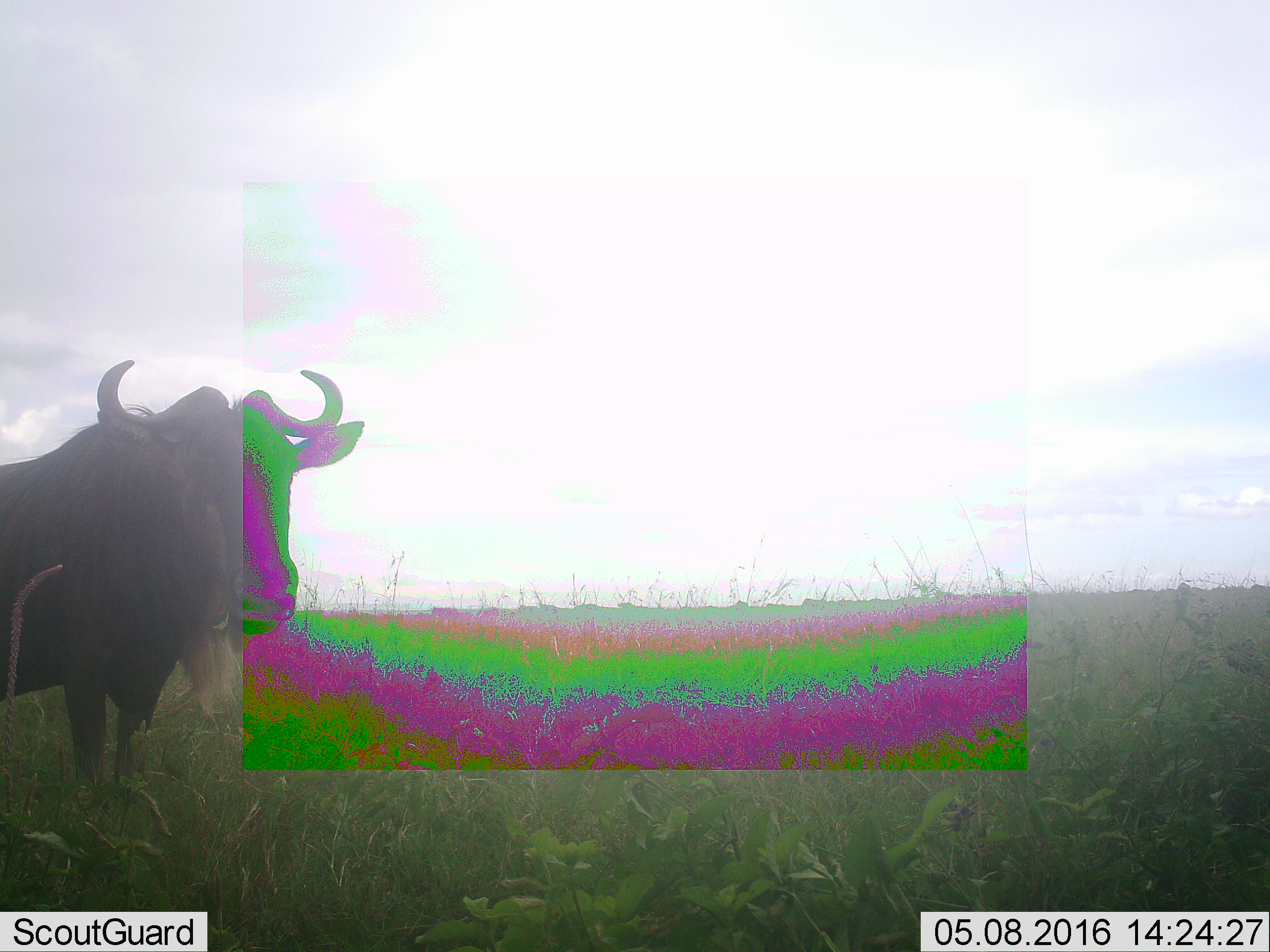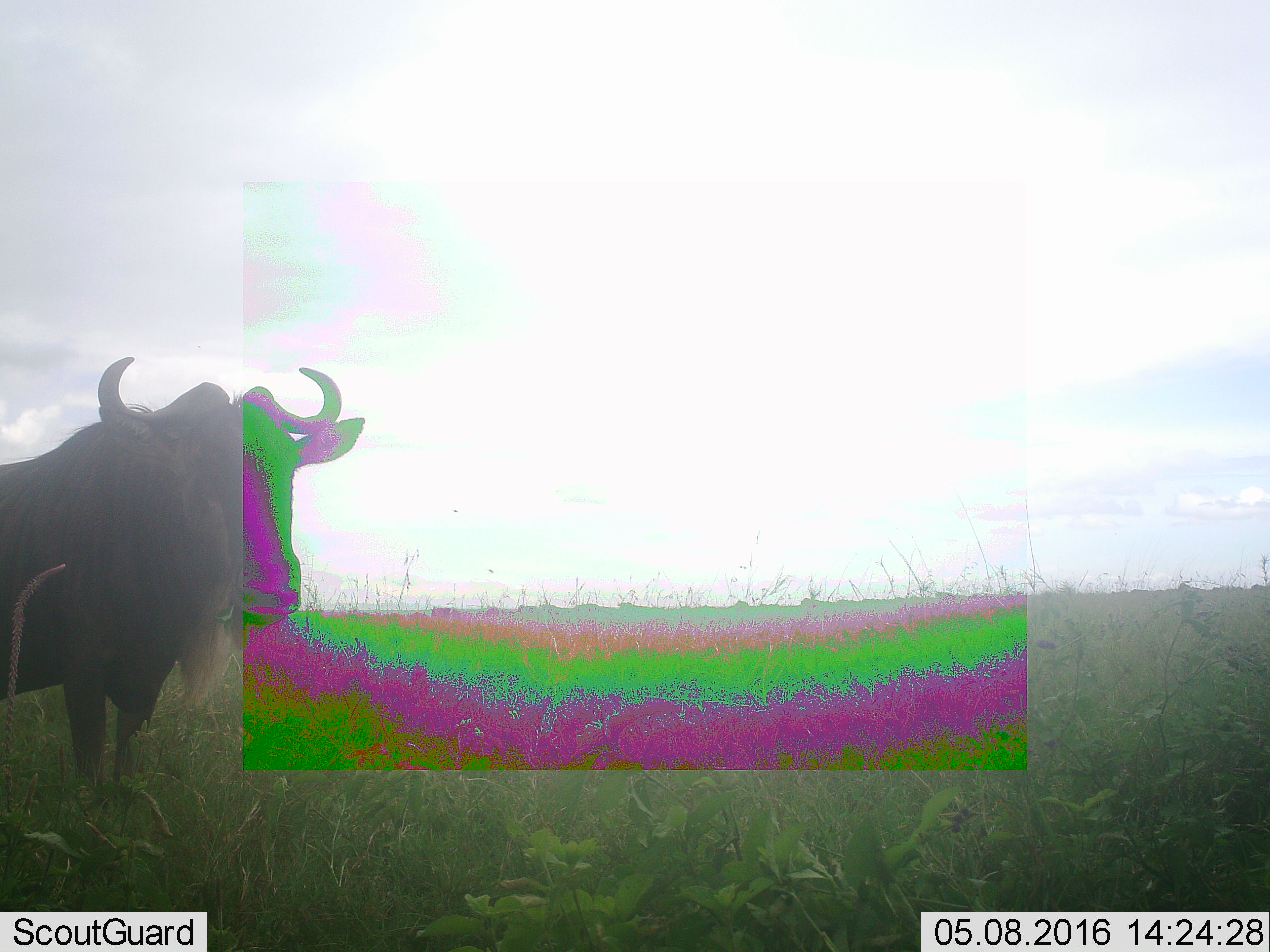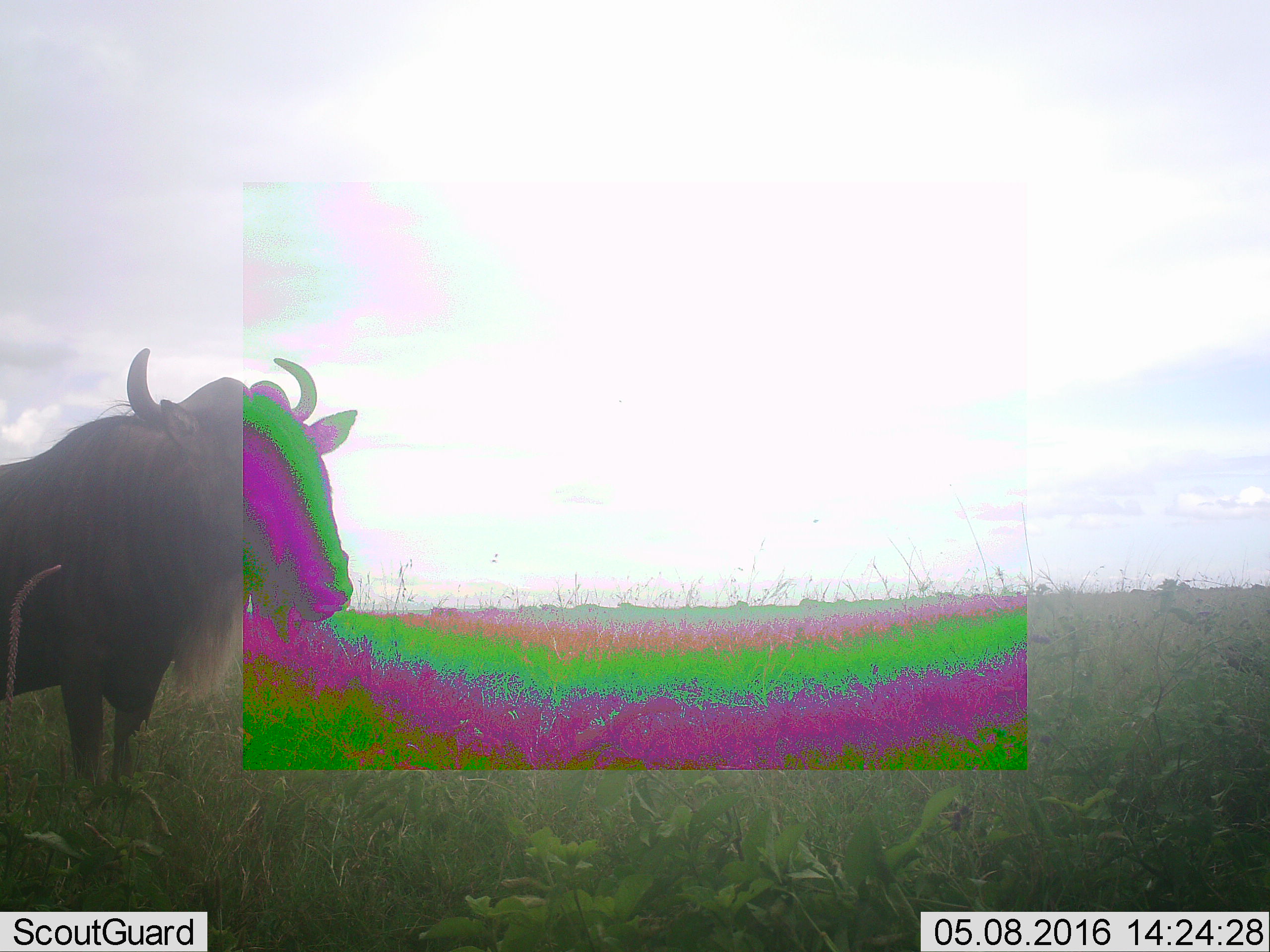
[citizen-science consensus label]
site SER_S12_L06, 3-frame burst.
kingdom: Animalia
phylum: Chordata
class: Mammalia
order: Artiodactyla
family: Bovidae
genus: Connochaetes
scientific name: Connochaetes taurinus taurinus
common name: blue wildebeest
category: wildebeestblue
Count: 1.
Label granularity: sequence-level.